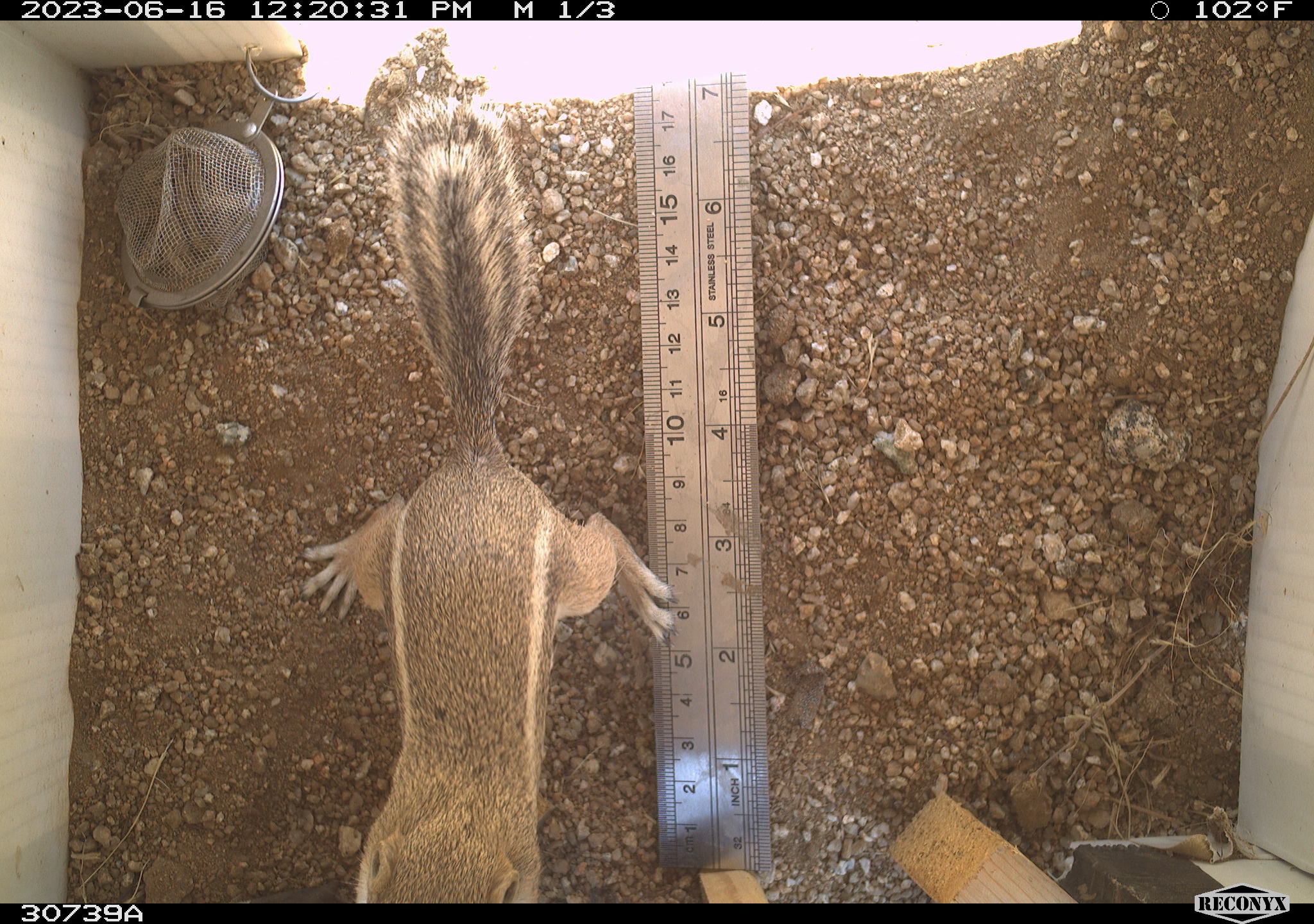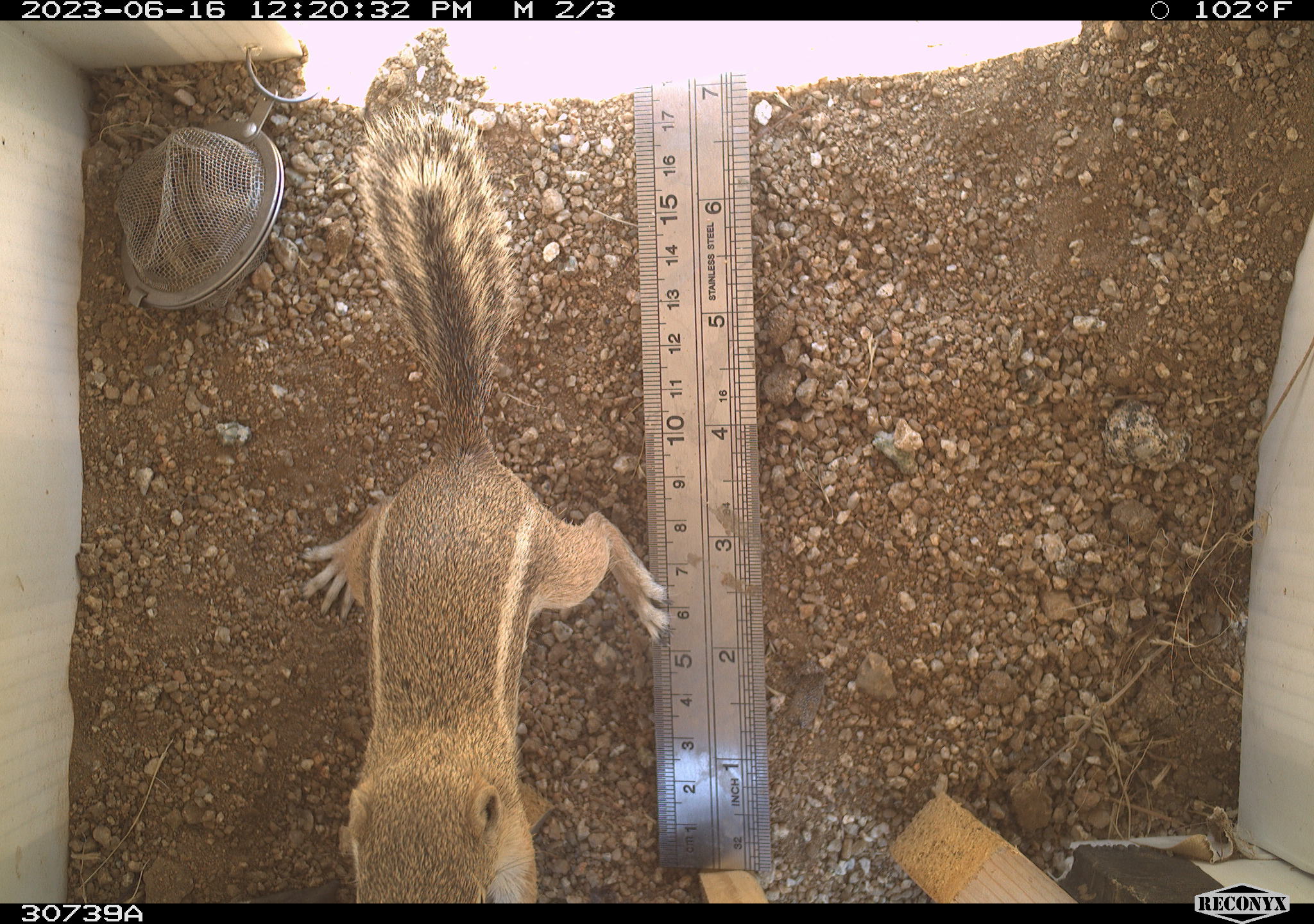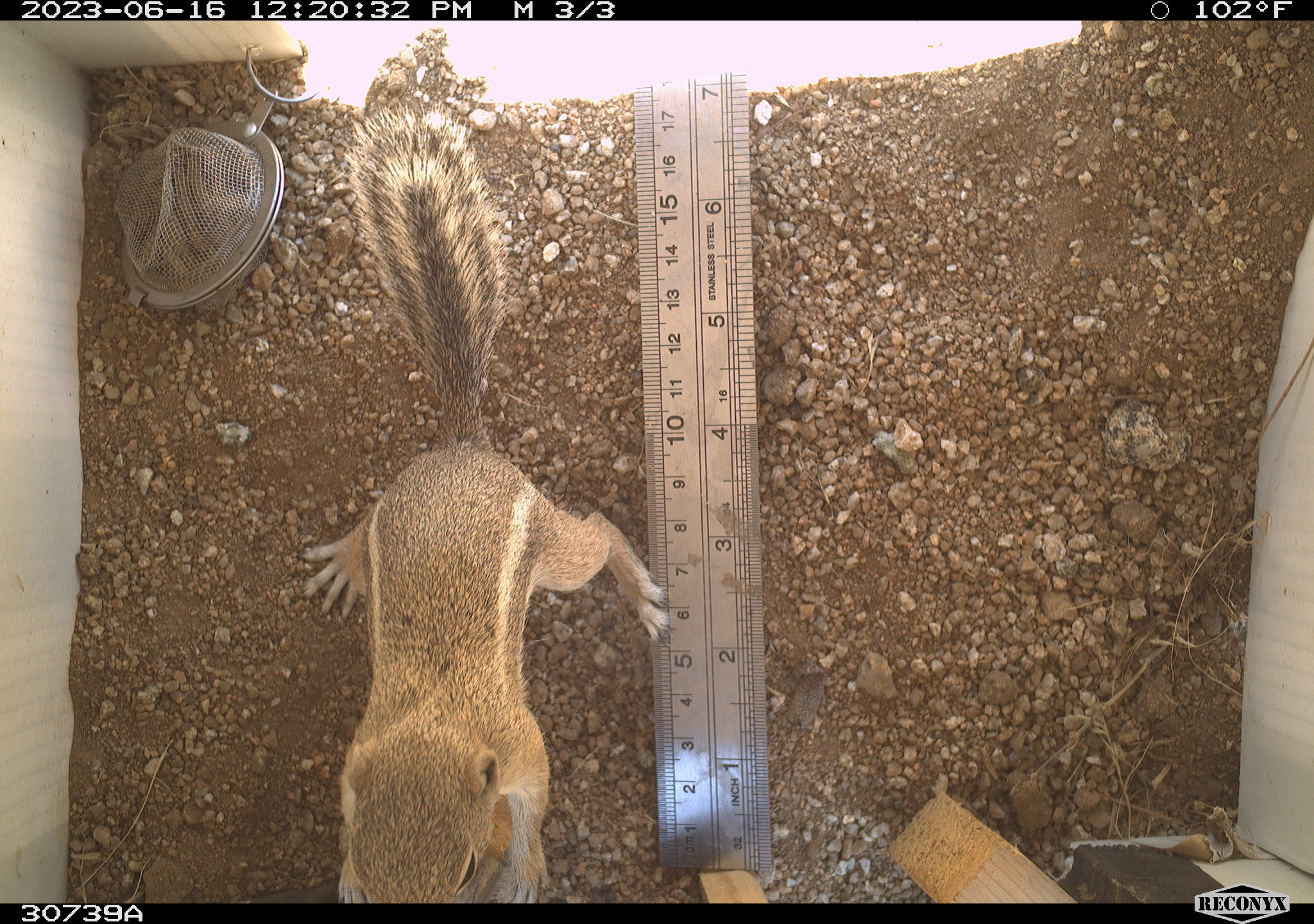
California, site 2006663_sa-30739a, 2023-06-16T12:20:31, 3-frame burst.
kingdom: Animalia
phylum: Chordata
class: Mammalia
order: Rodentia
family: Sciuridae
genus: Ammospermophilus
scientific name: Ammospermophilus leucurus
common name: white-tailed antelope squirrel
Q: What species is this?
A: White-tailed antelope squirrel (Ammospermophilus leucurus).